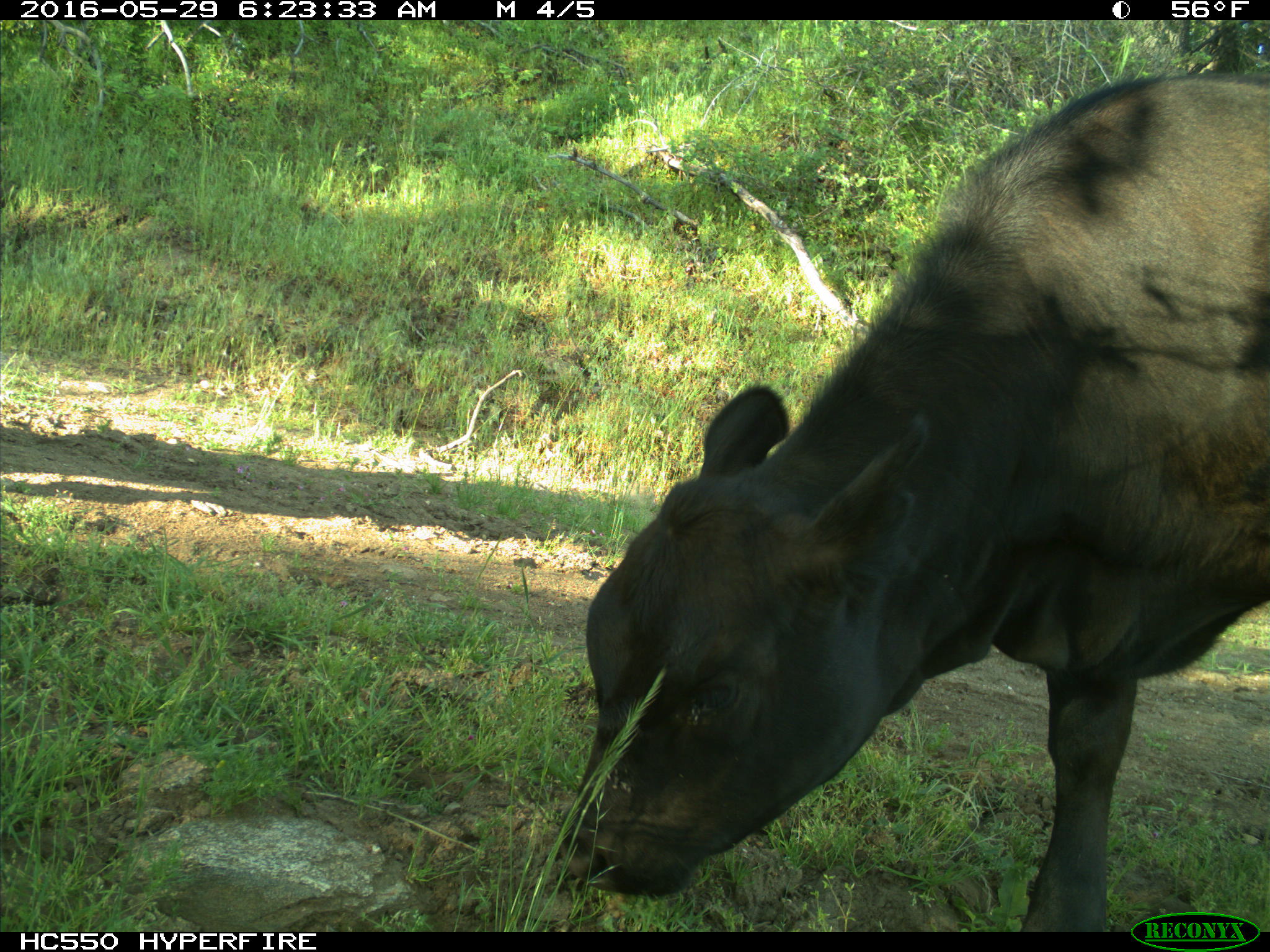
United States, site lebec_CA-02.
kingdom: Animalia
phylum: Chordata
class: Mammalia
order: Artiodactyla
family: Bovidae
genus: Bos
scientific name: Bos taurus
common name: domestic cow